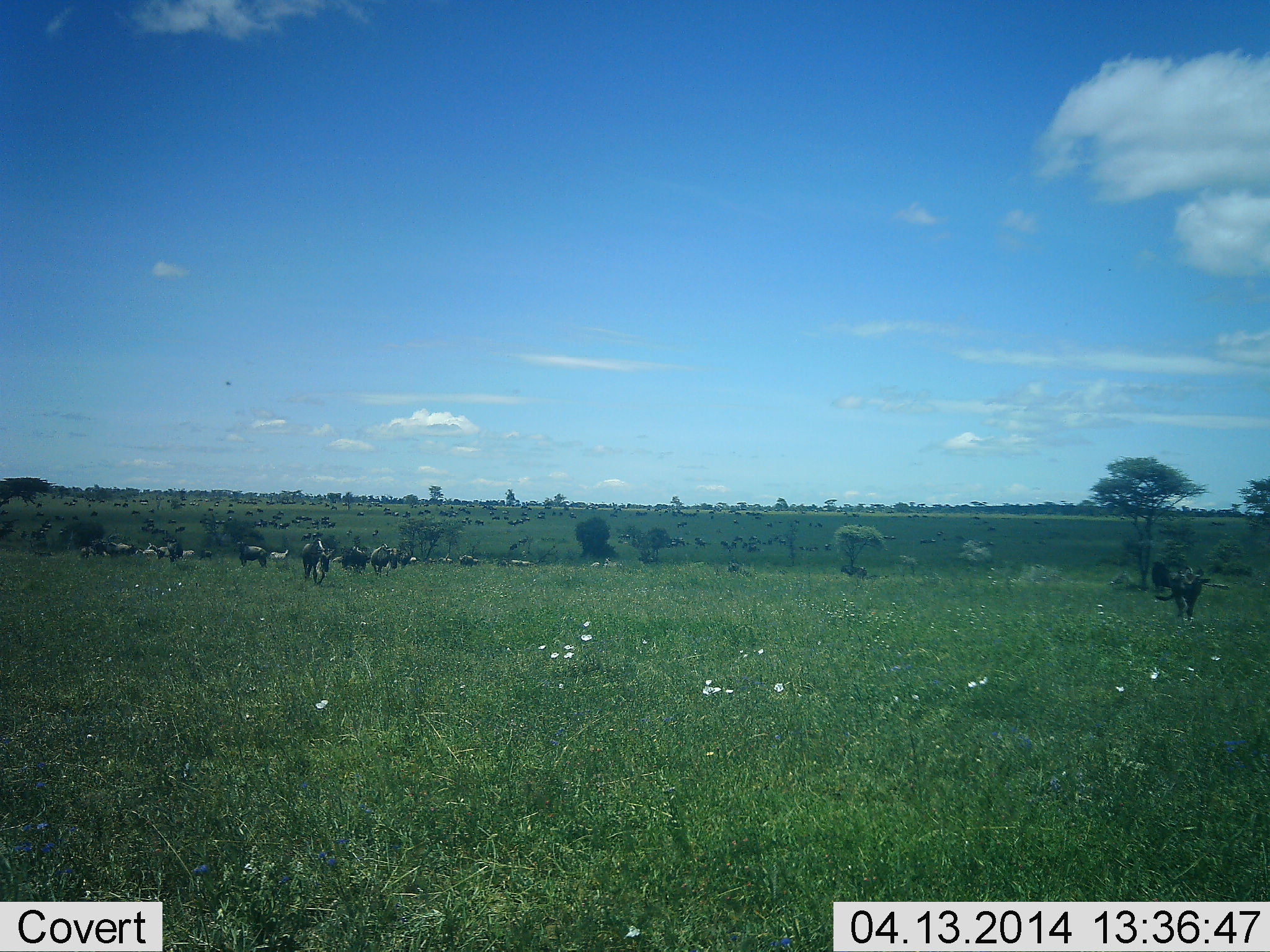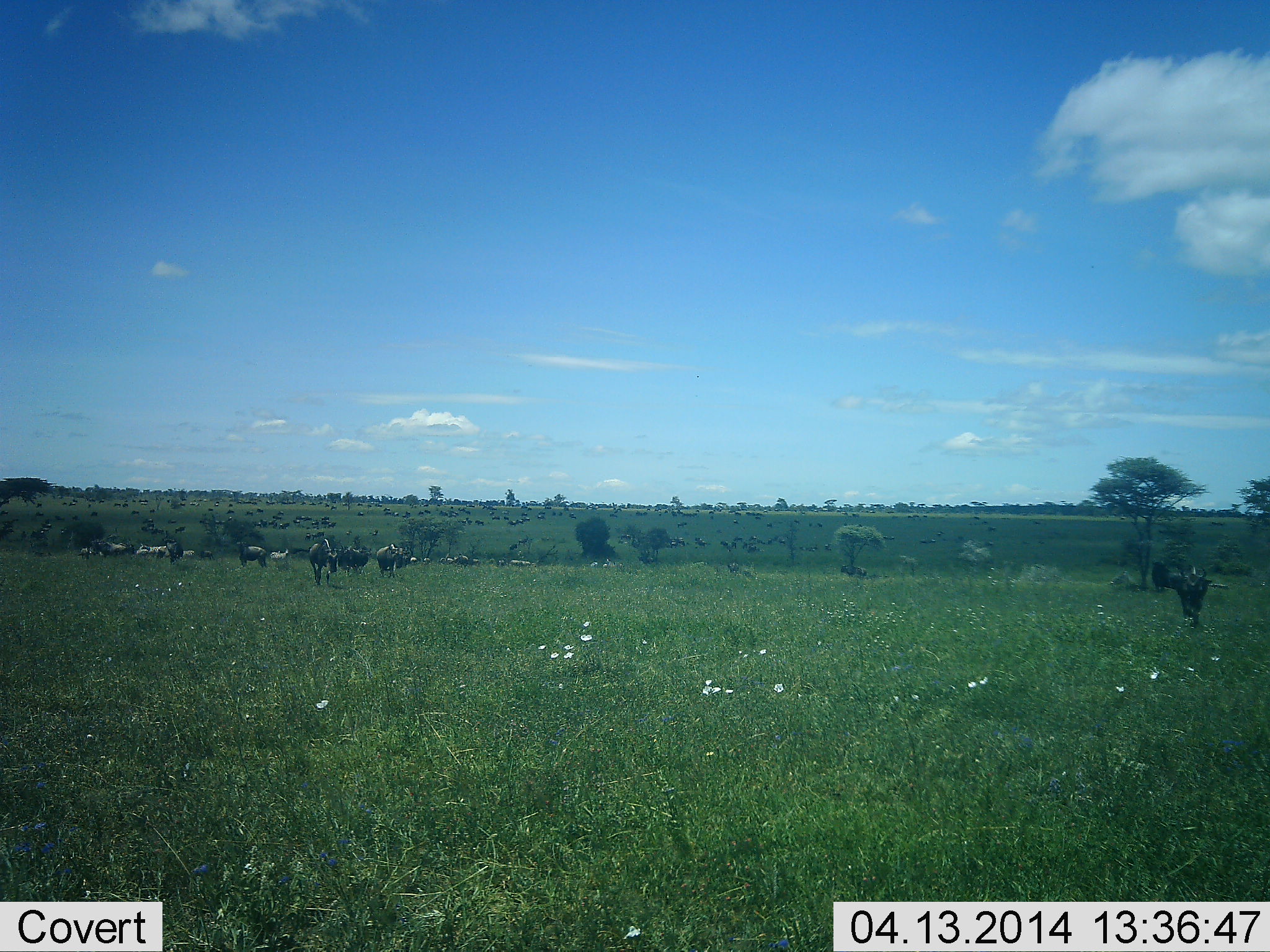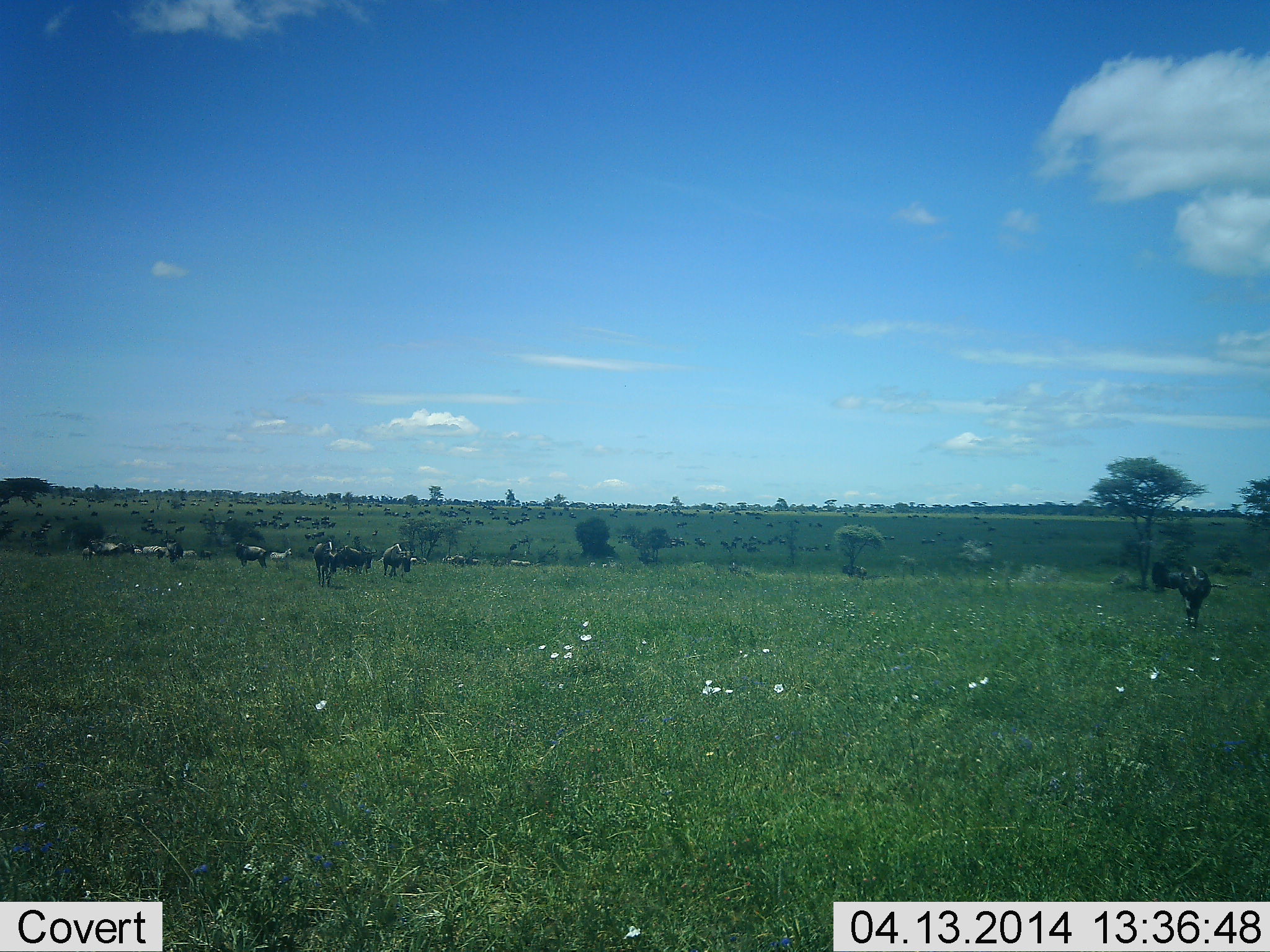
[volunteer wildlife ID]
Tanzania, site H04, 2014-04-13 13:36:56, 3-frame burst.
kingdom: Animalia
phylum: Chordata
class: Mammalia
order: Artiodactyla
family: Bovidae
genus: Connochaetes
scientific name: Connochaetes taurinus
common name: blue wildebeest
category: wildebeest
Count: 11-50.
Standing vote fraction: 53%.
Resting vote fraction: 11%.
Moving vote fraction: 84%.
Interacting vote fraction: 5%.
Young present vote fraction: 0%.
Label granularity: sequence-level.